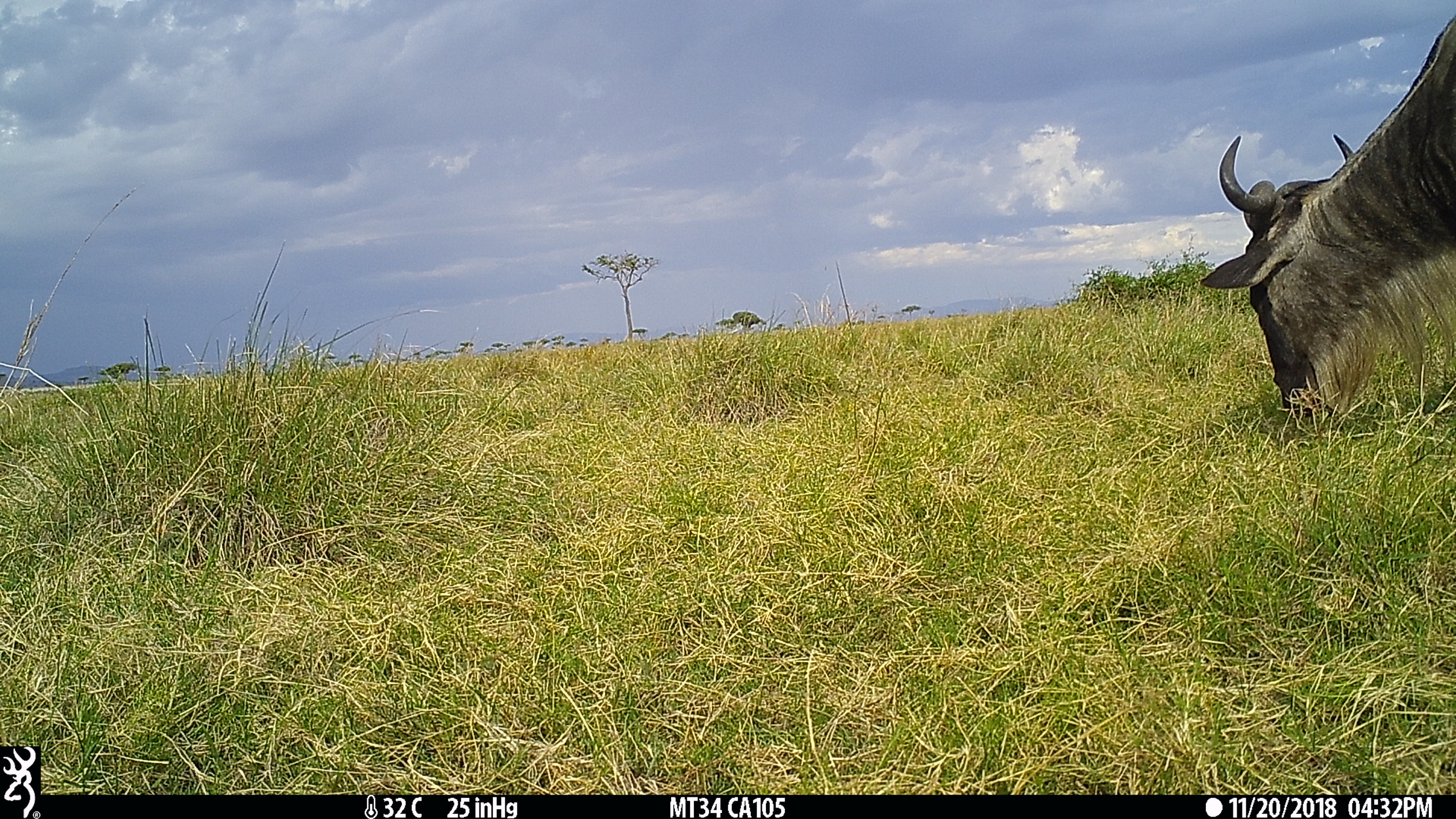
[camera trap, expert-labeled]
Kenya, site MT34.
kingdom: Animalia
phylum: Chordata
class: Mammalia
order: Artiodactyla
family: Bovidae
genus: Connochaetes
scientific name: Connochaetes taurinus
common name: blue wildebeest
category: wildebeest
Wildebeest (blue wildebeest) (Connochaetes taurinus).